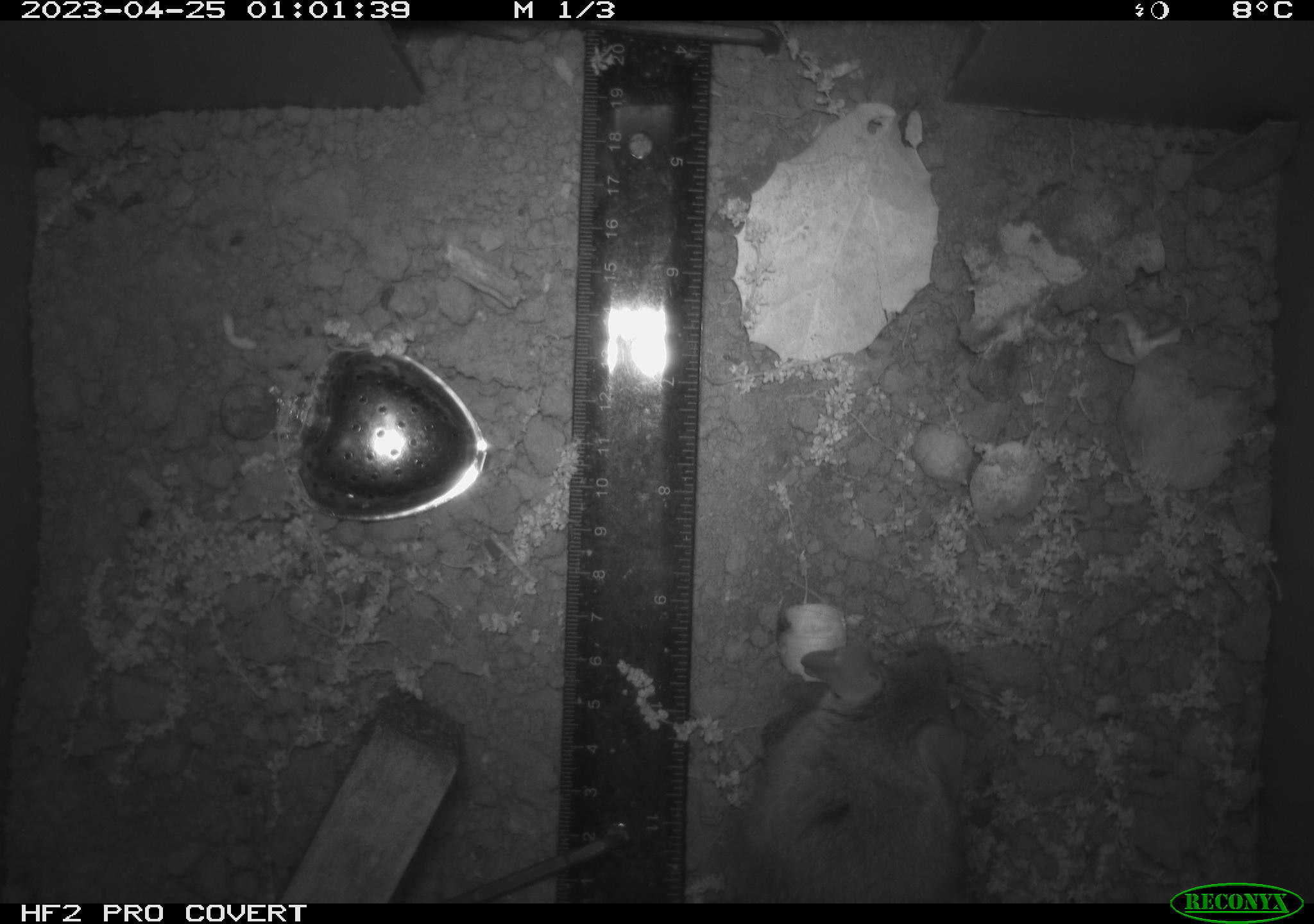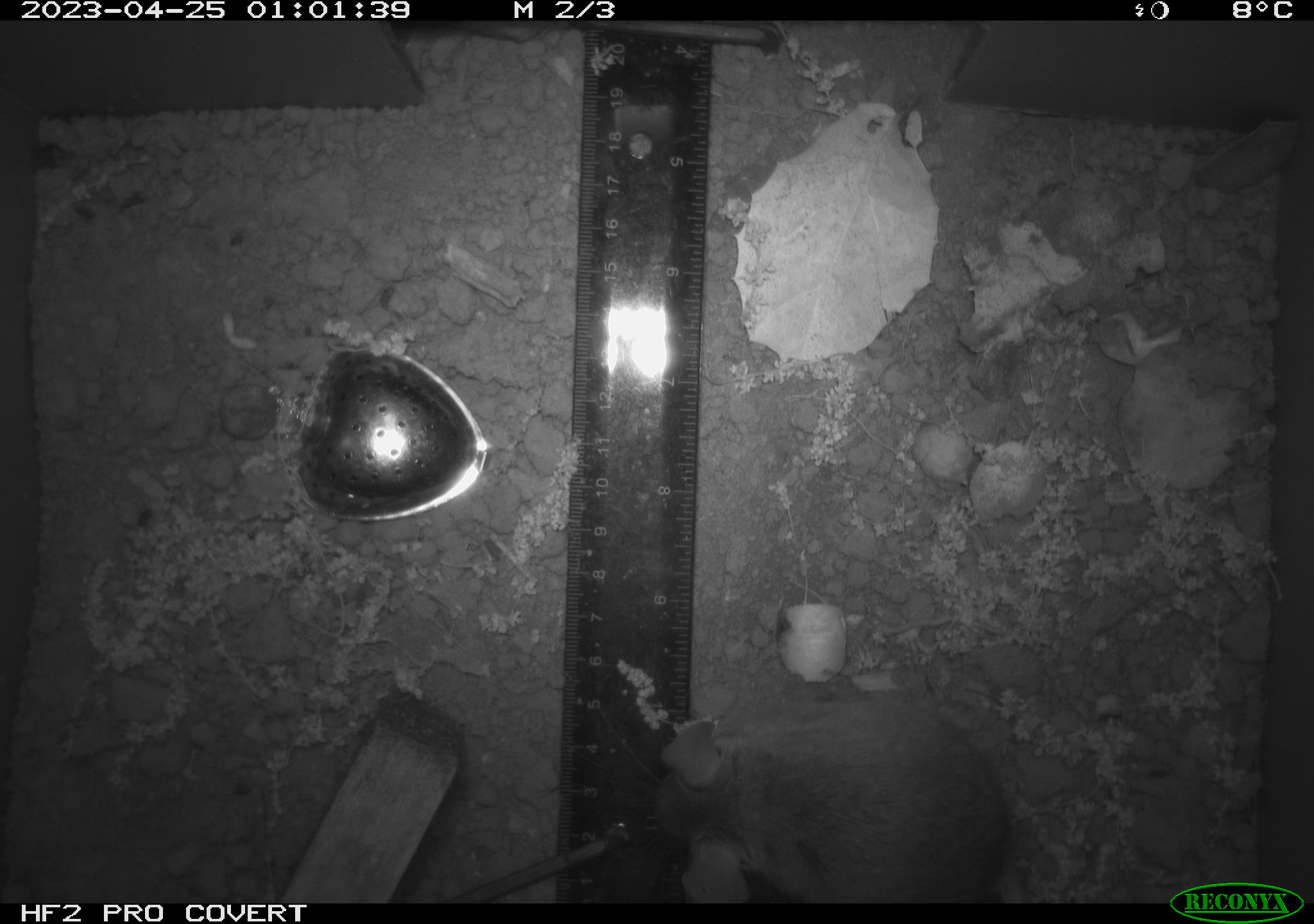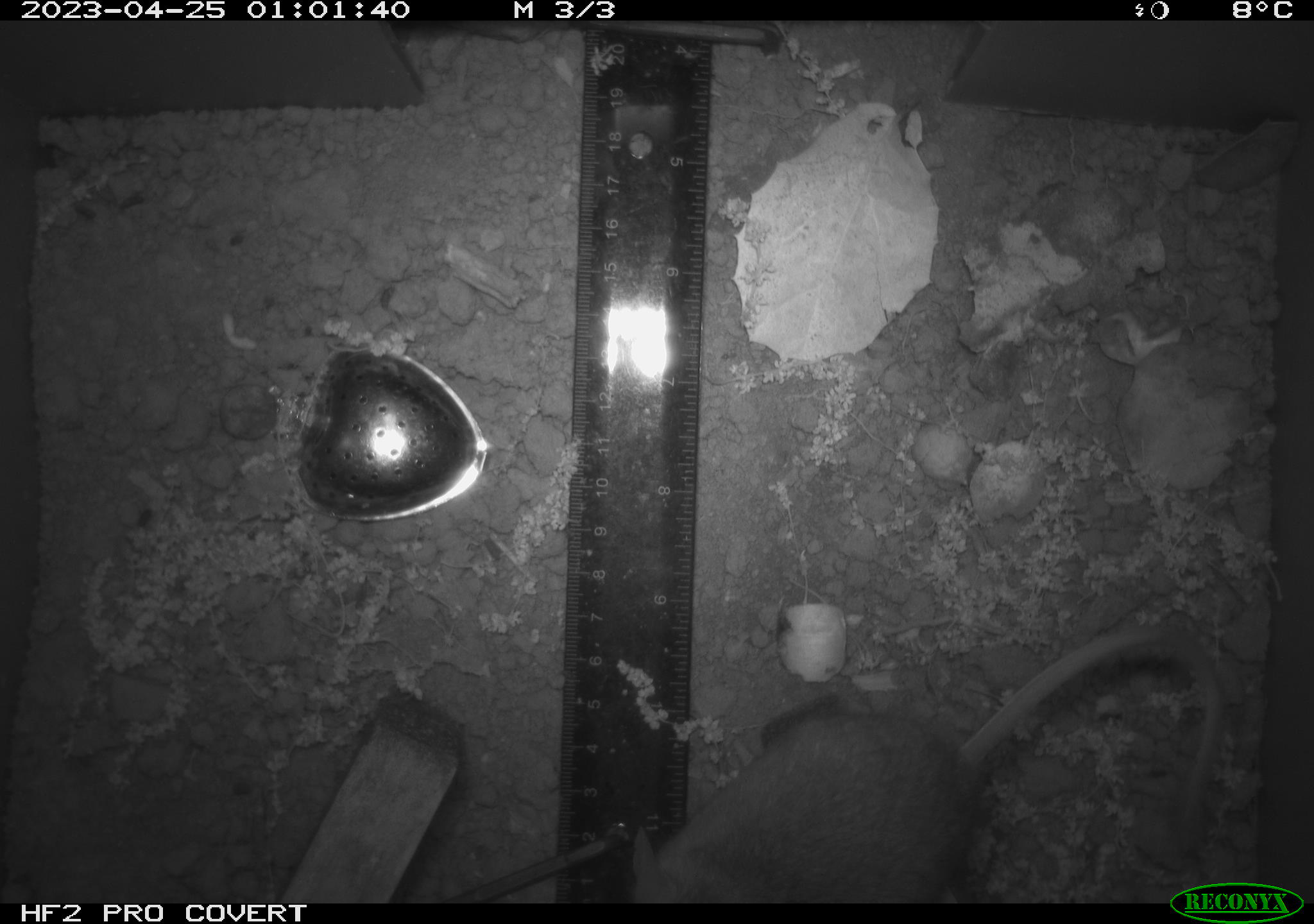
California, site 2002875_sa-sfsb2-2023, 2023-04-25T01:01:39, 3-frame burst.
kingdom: Animalia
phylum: Chordata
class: Mammalia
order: Rodentia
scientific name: Rodentia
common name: mouse species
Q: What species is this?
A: Mouse species (Rodentia).